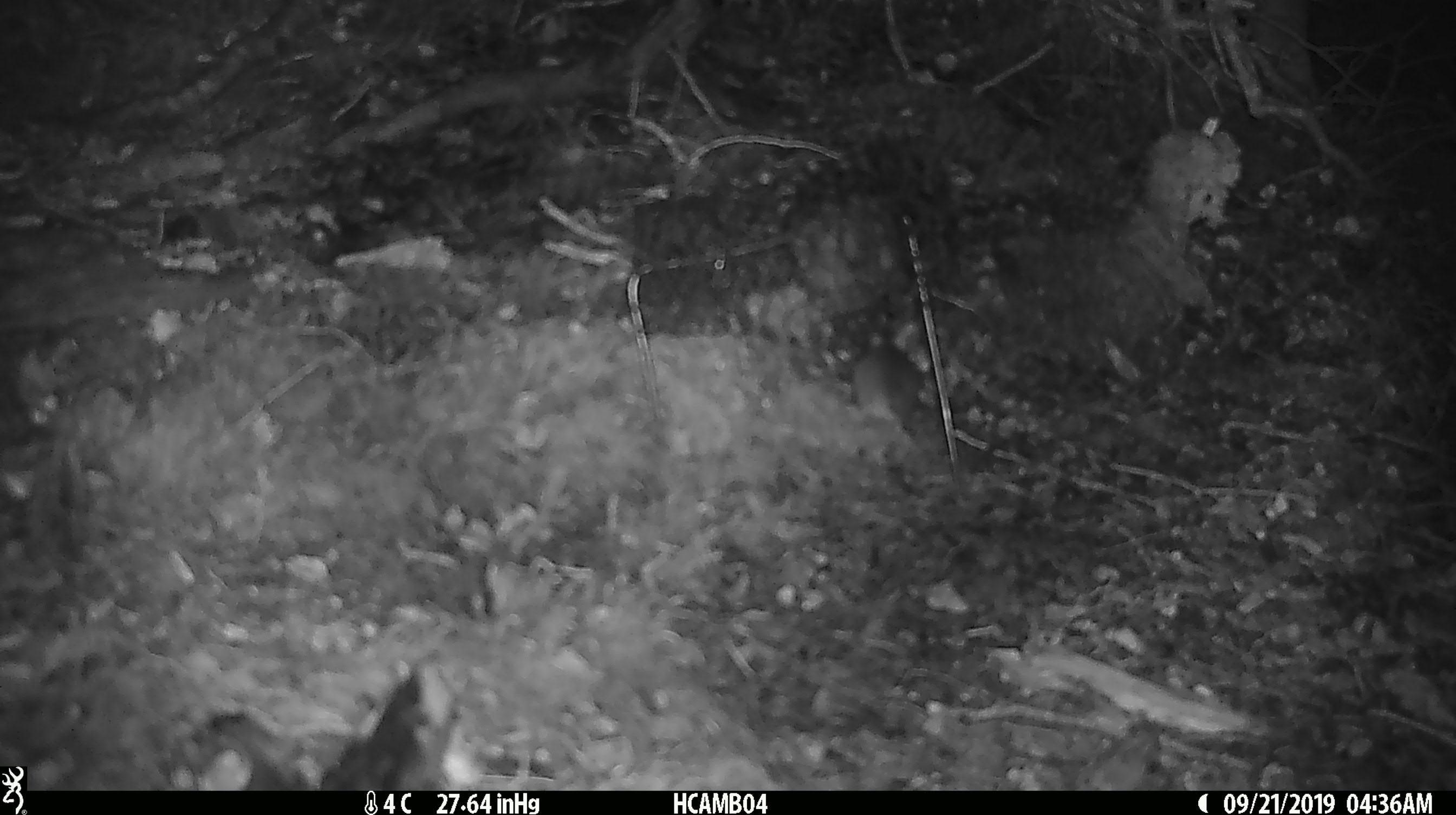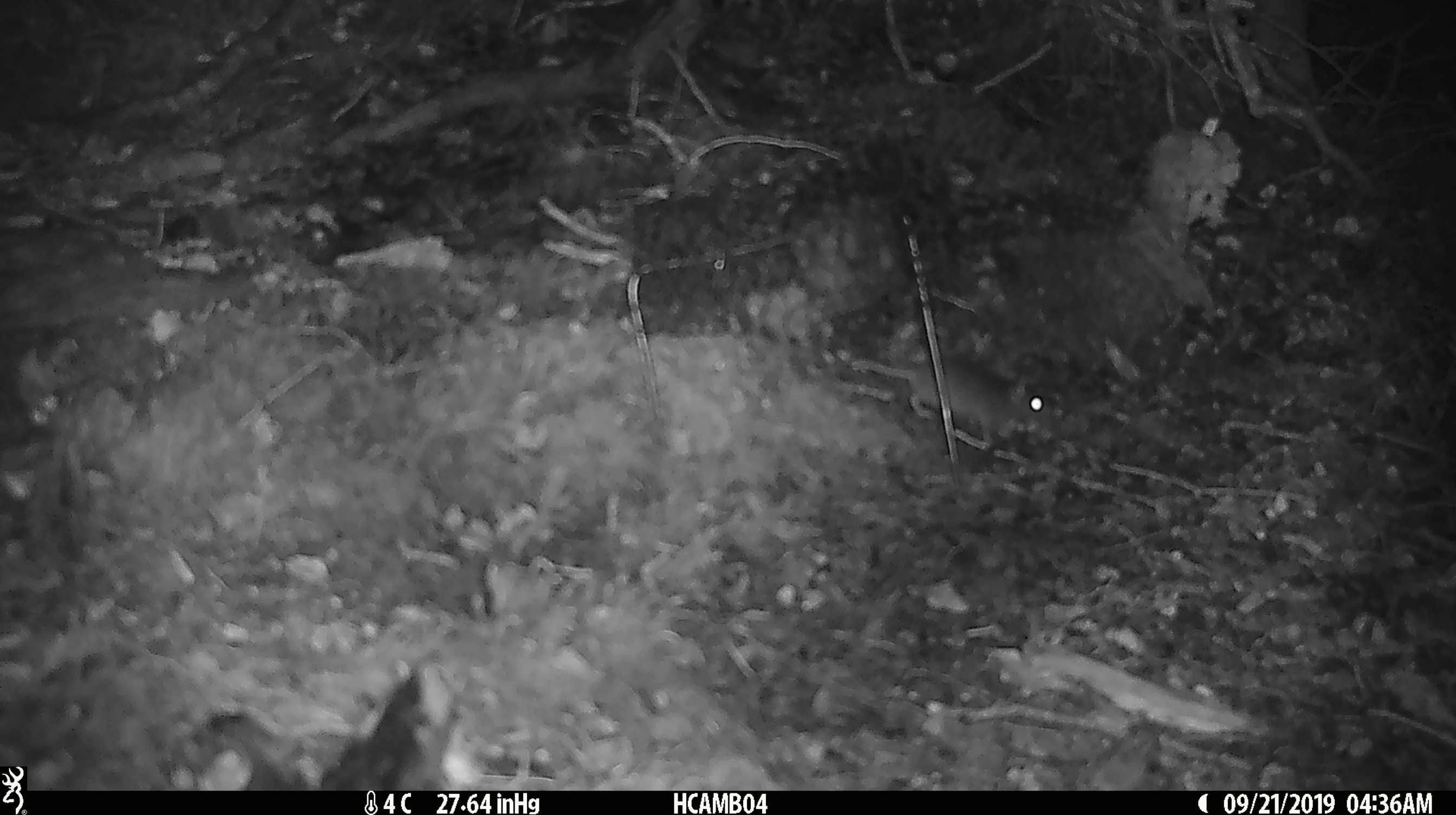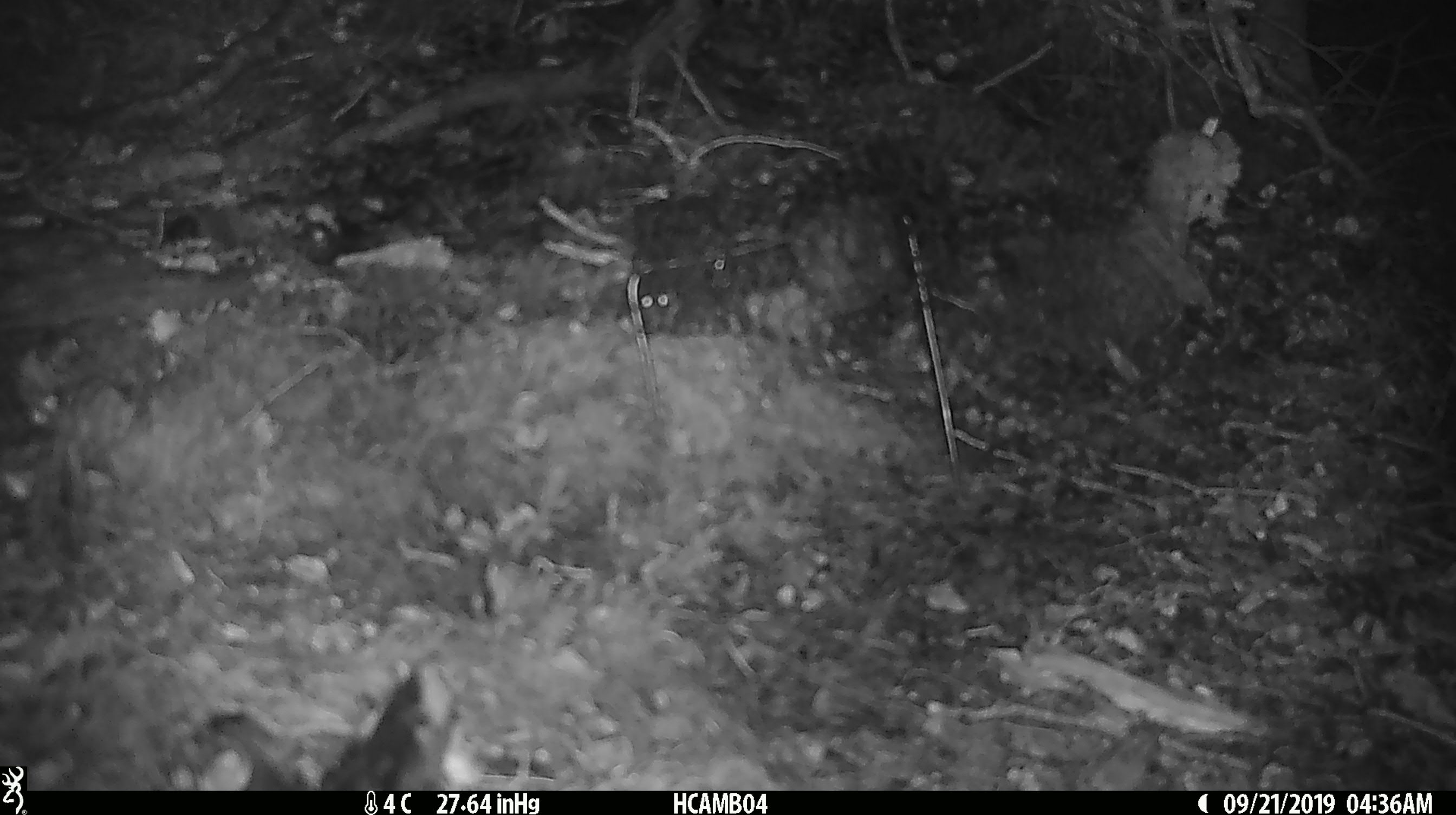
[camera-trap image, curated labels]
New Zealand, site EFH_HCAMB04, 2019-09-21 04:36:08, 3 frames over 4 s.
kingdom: Animalia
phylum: Chordata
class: Mammalia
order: Rodentia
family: Muridae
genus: Mus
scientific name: Mus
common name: mouse